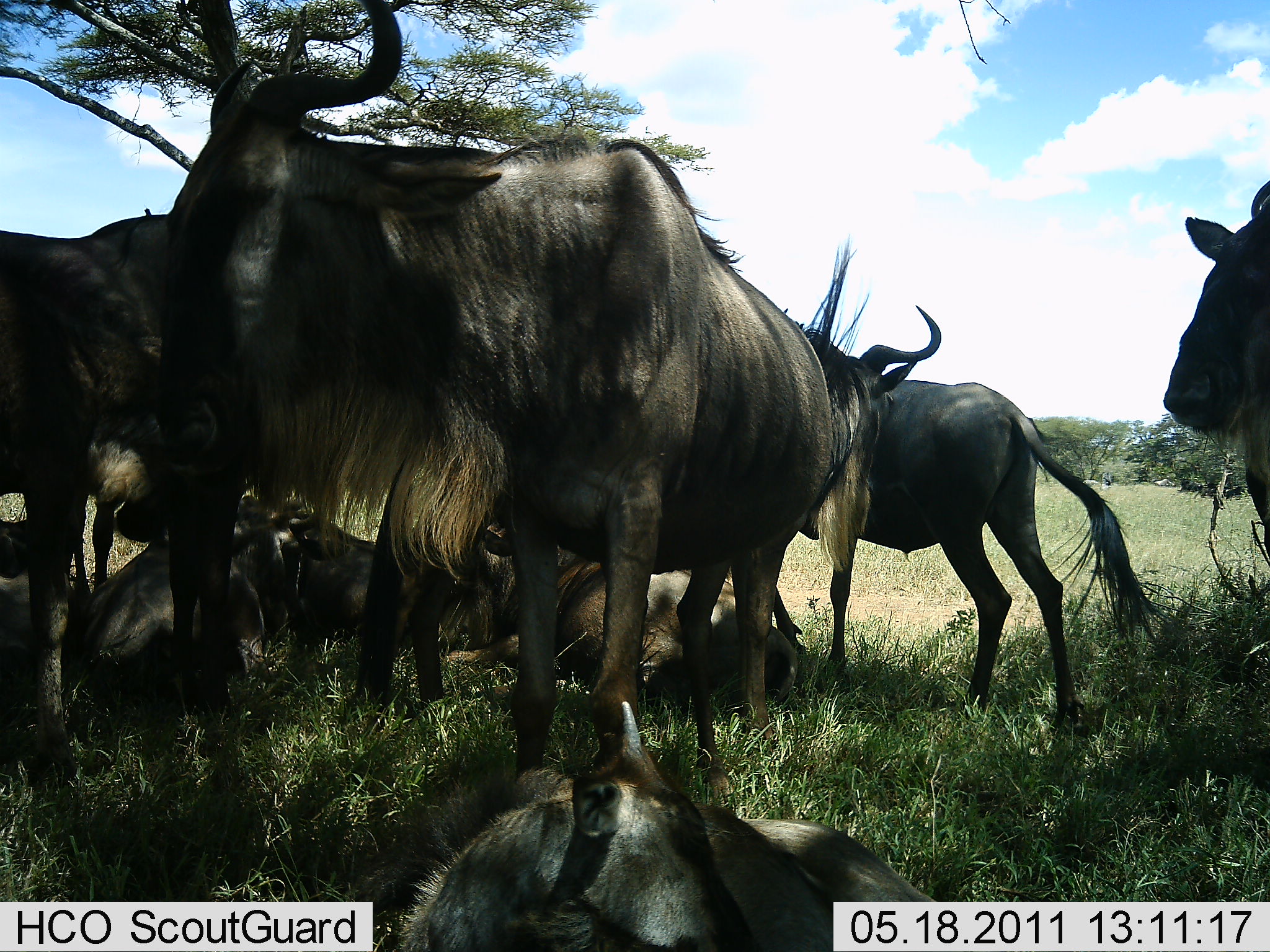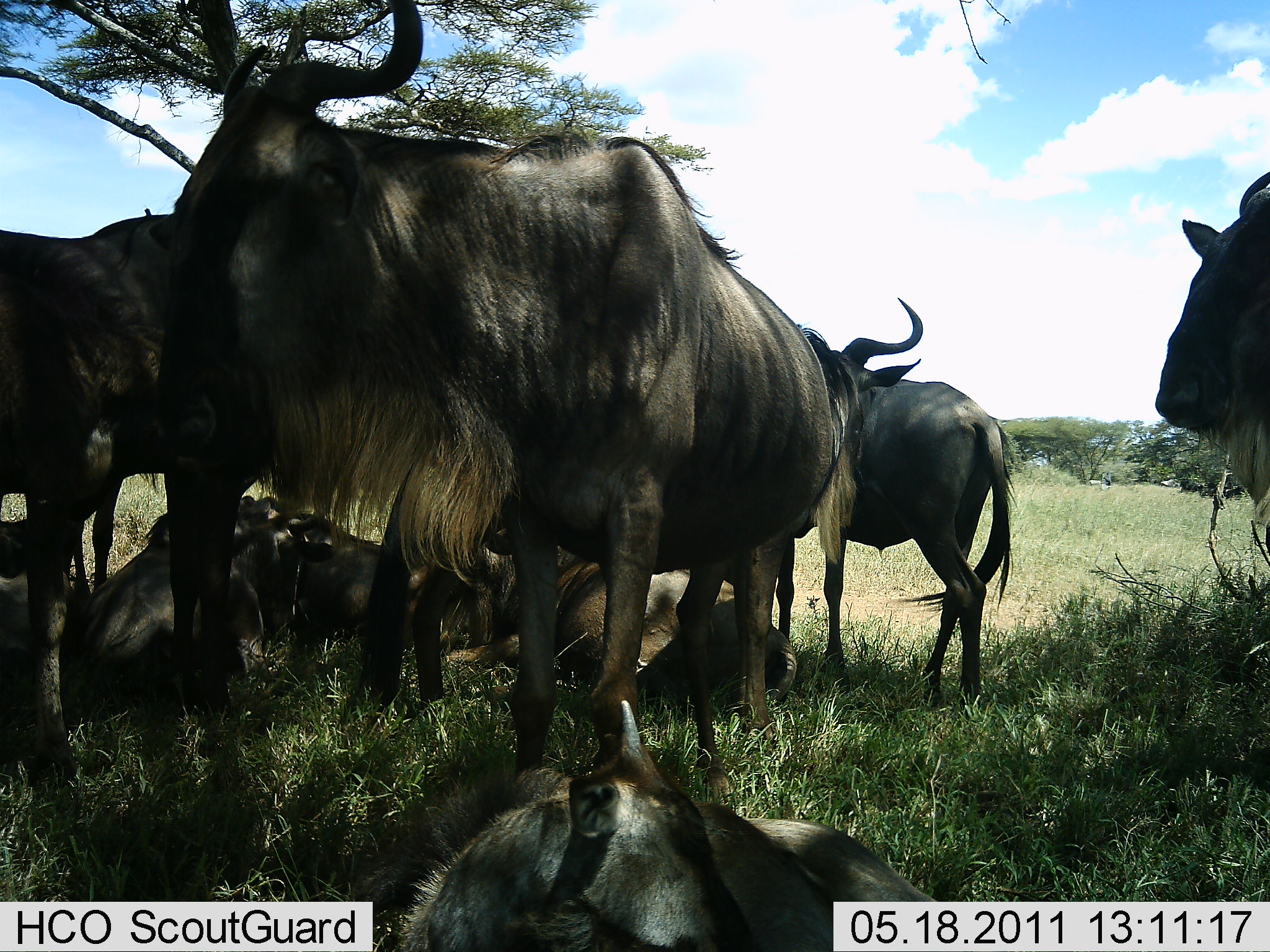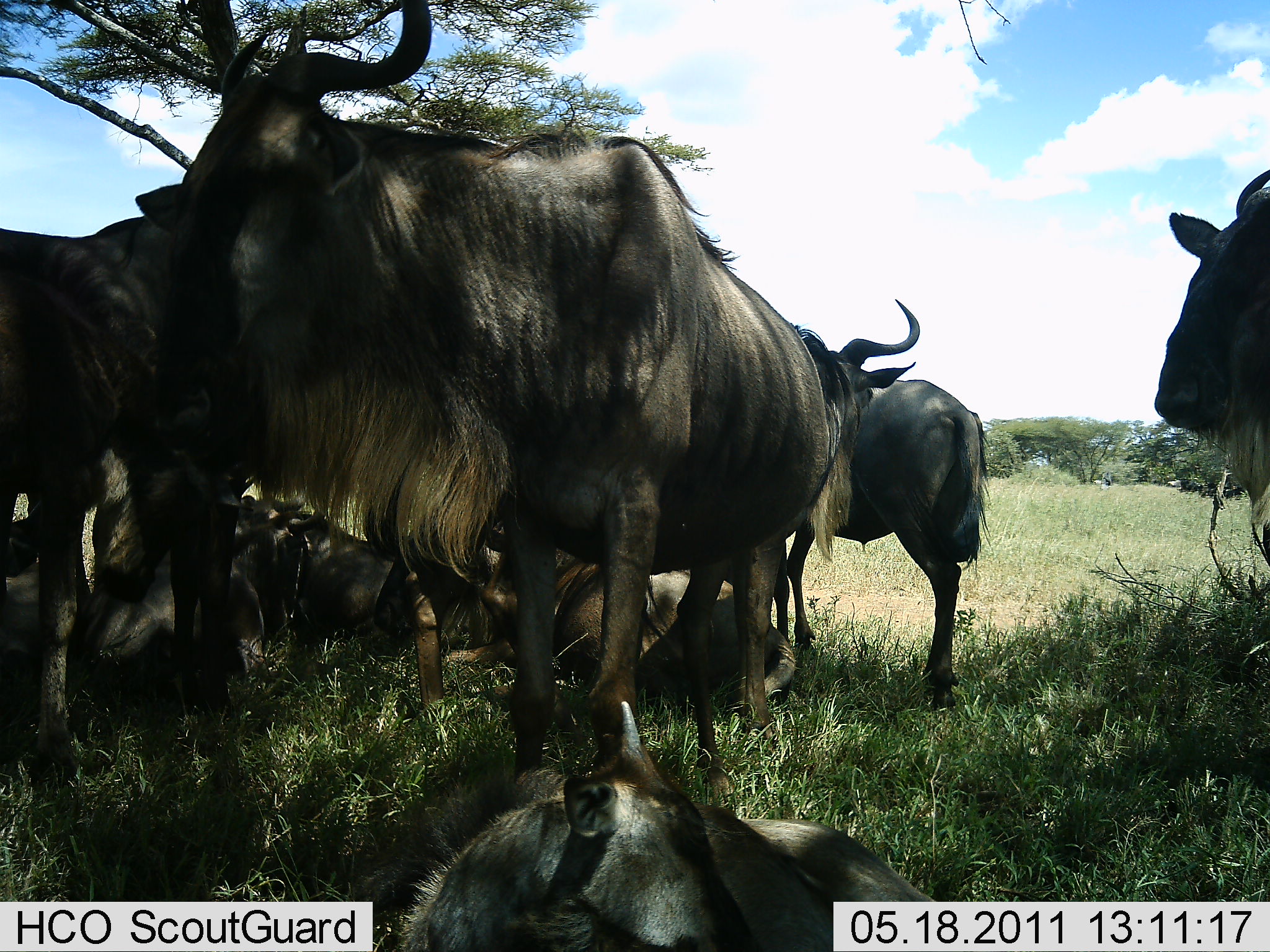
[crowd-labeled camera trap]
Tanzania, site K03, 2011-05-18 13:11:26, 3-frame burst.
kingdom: Animalia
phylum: Chordata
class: Mammalia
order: Artiodactyla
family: Bovidae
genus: Connochaetes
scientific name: Connochaetes taurinus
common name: blue wildebeest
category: wildebeest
Wildebeest (blue wildebeest) (Connochaetes taurinus), count 8. Behavior (volunteer vote fractions): standing 75%, resting 92%, moving 0%, interacting 25%. Young present (vote fraction): 8%. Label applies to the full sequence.